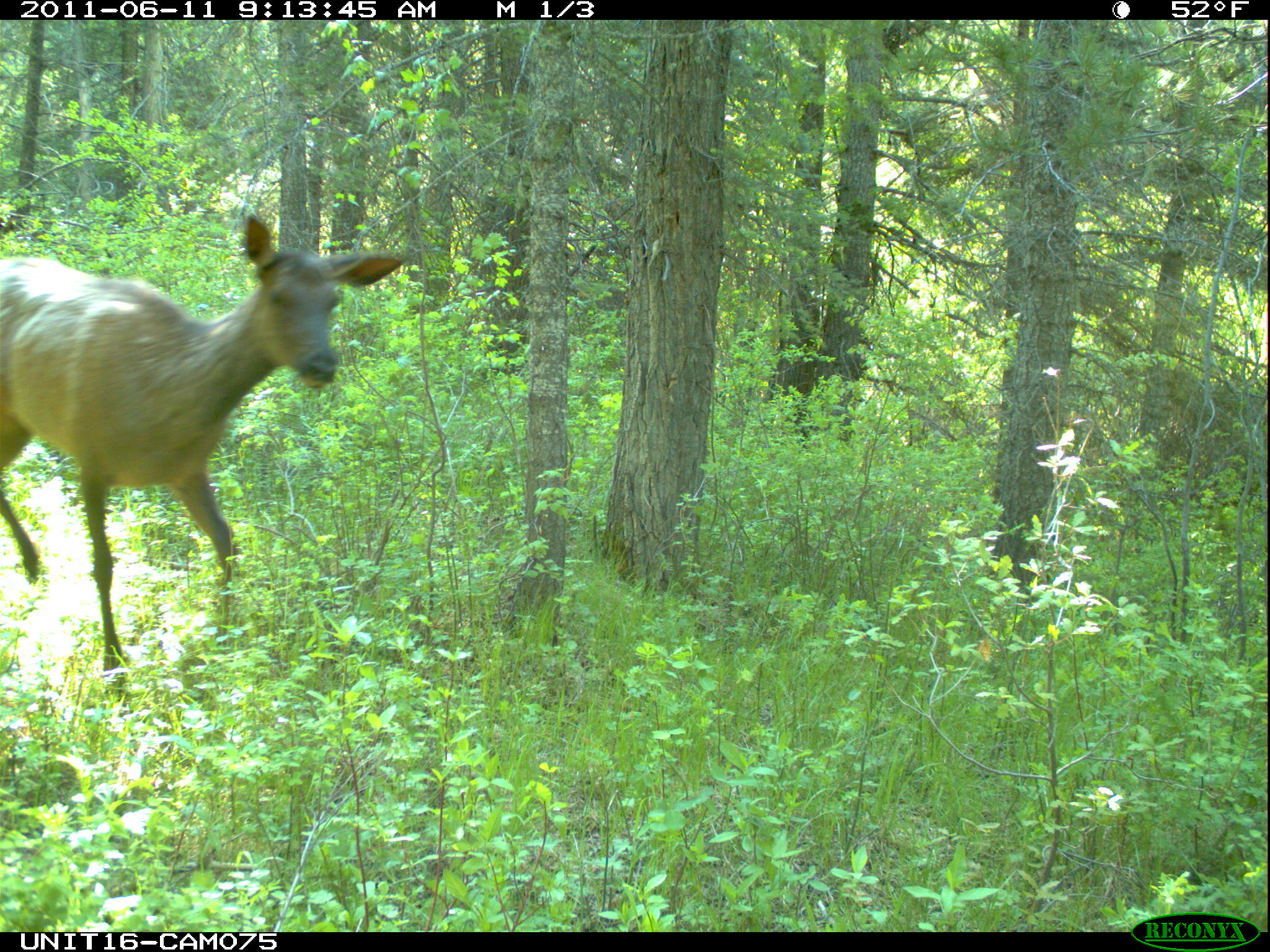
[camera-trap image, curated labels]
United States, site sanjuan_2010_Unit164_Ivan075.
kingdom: Animalia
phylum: Chordata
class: Mammalia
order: Artiodactyla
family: Cervidae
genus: Cervus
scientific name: Cervus elaphus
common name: red deer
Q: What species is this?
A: Cervus elaphus (red deer).